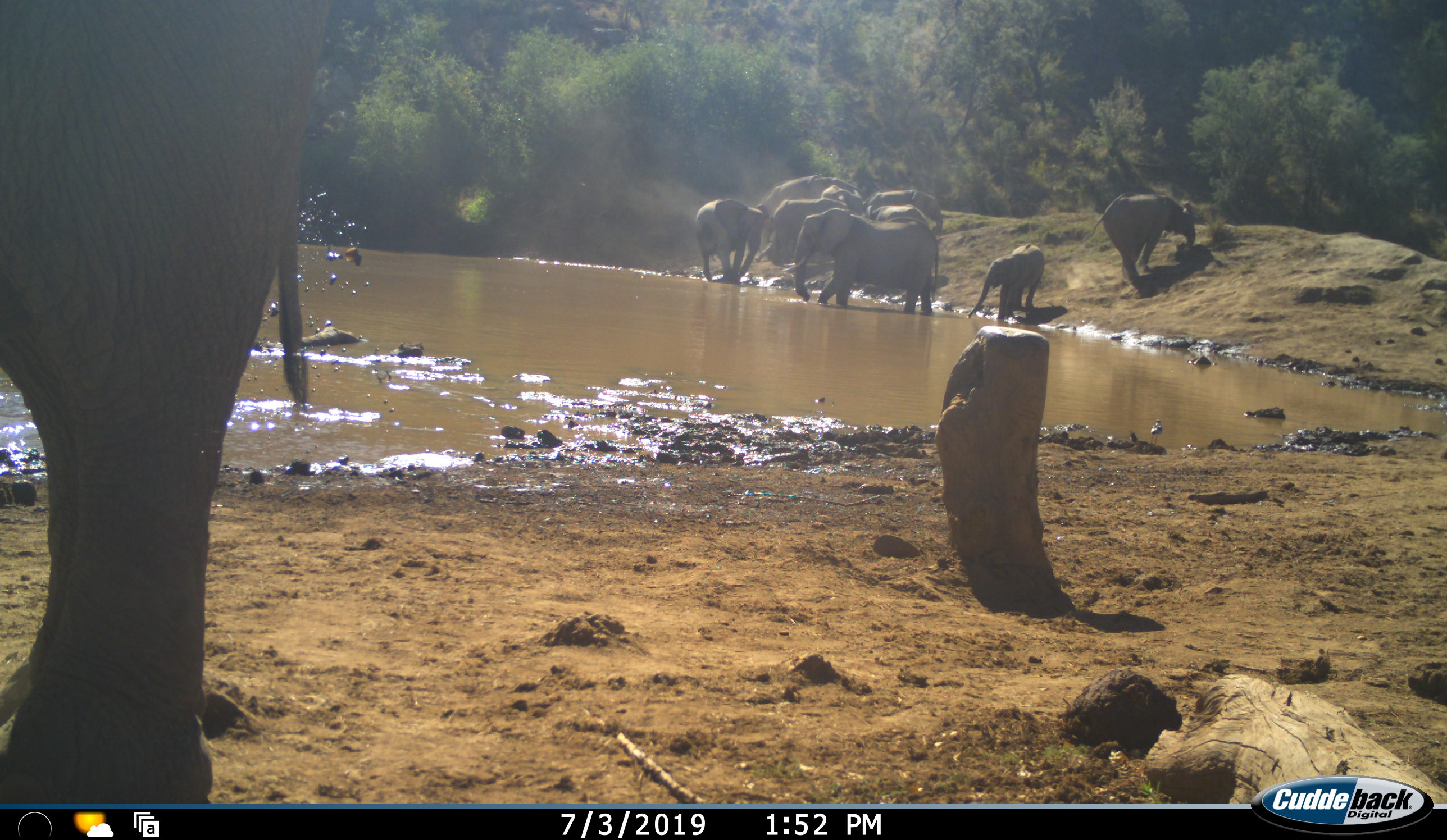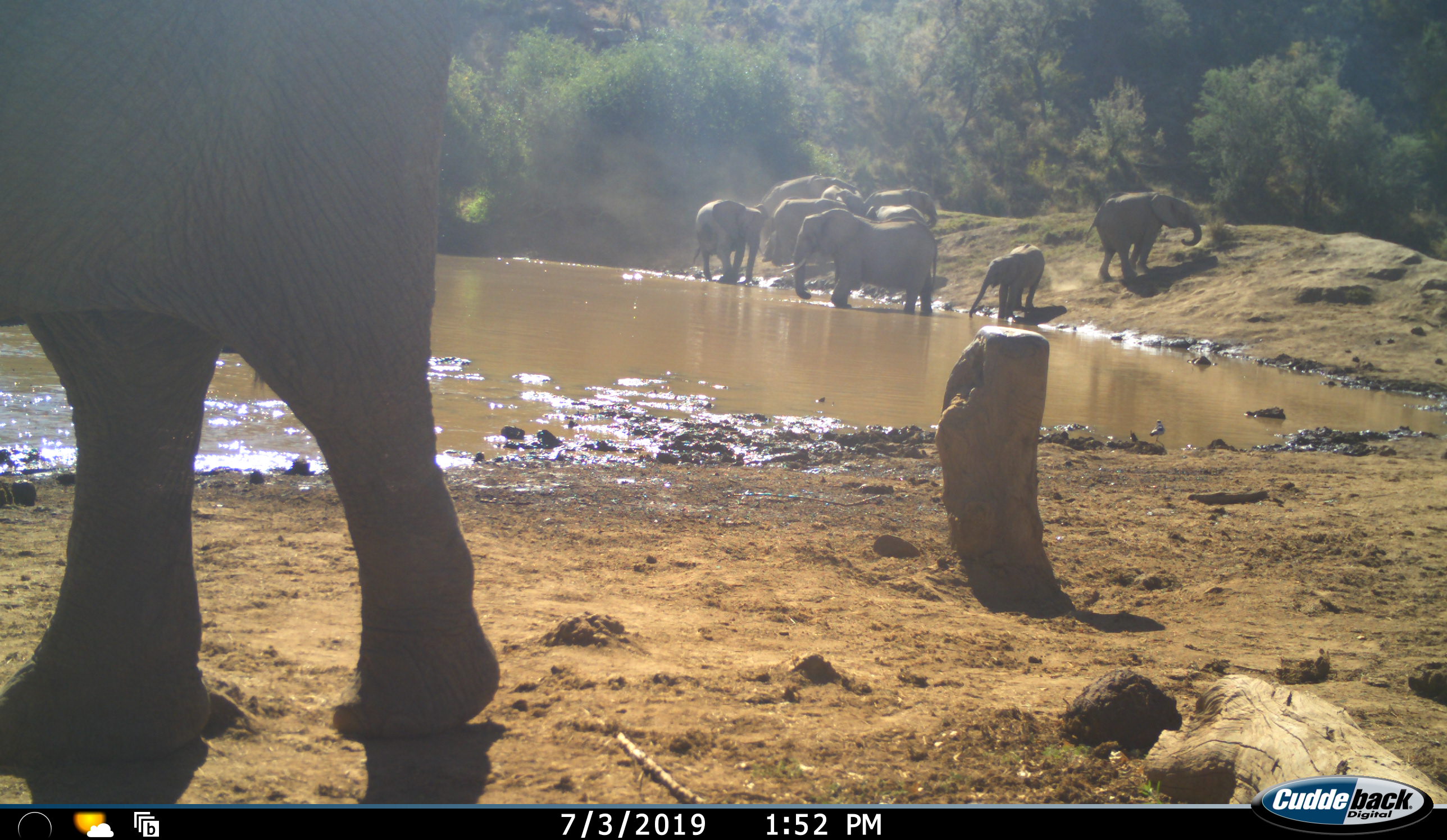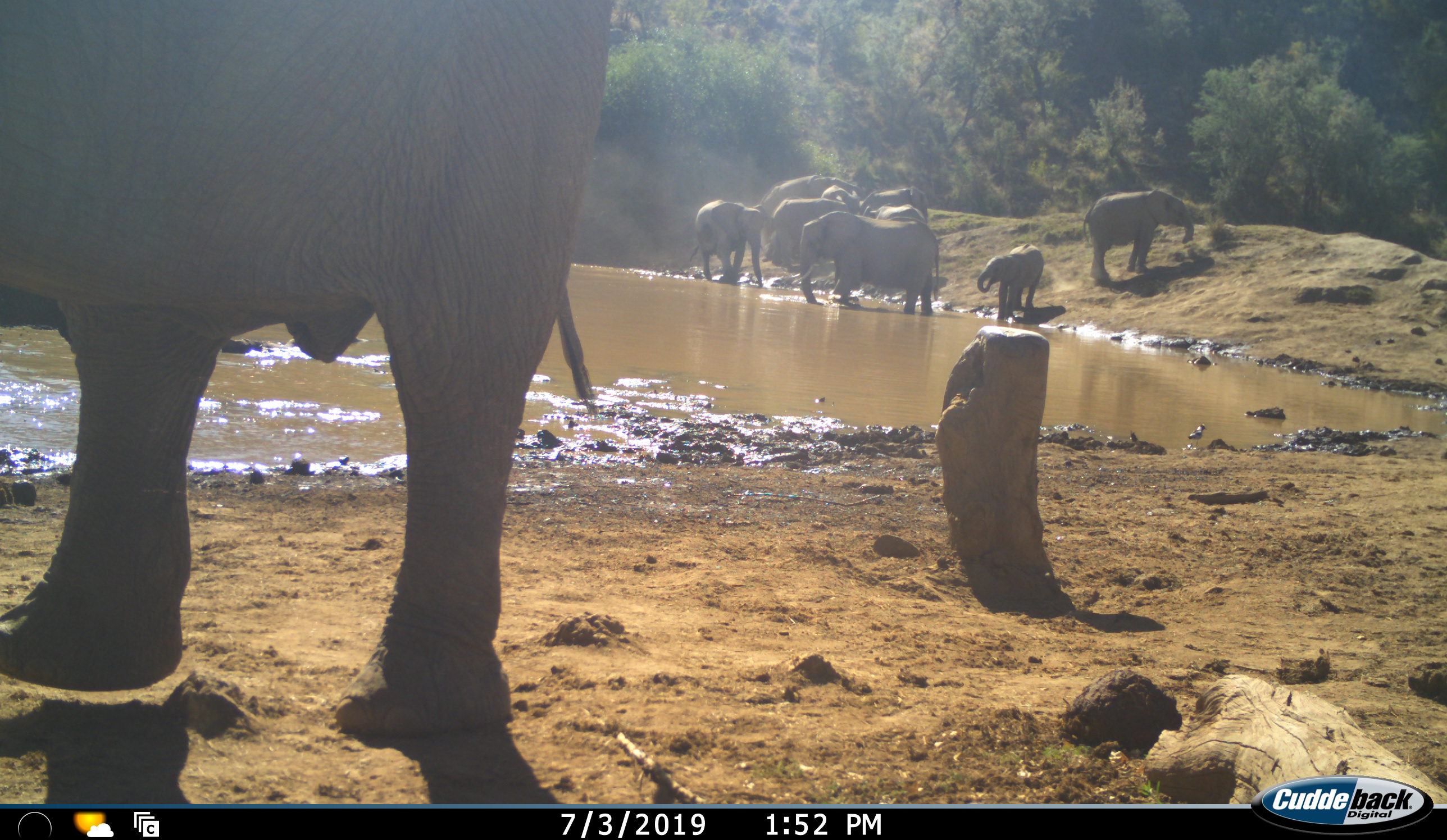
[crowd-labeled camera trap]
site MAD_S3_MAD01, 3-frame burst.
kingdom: Animalia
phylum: Chordata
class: Mammalia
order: Proboscidea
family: Elephantidae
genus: Loxodonta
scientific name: Loxodonta africana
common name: african bush elephant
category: elephant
Elephant (african bush elephant) (Loxodonta africana), count 9. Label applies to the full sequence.